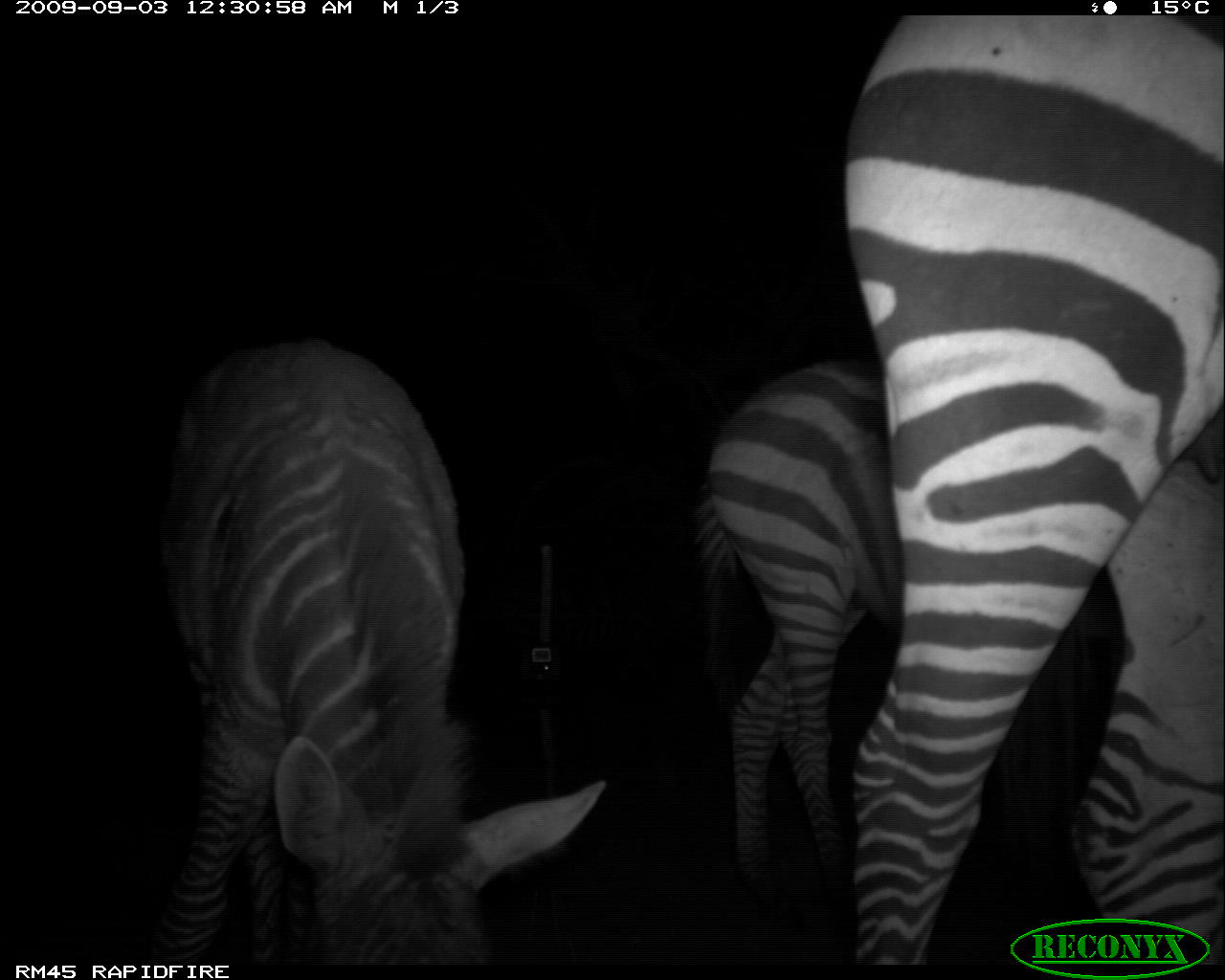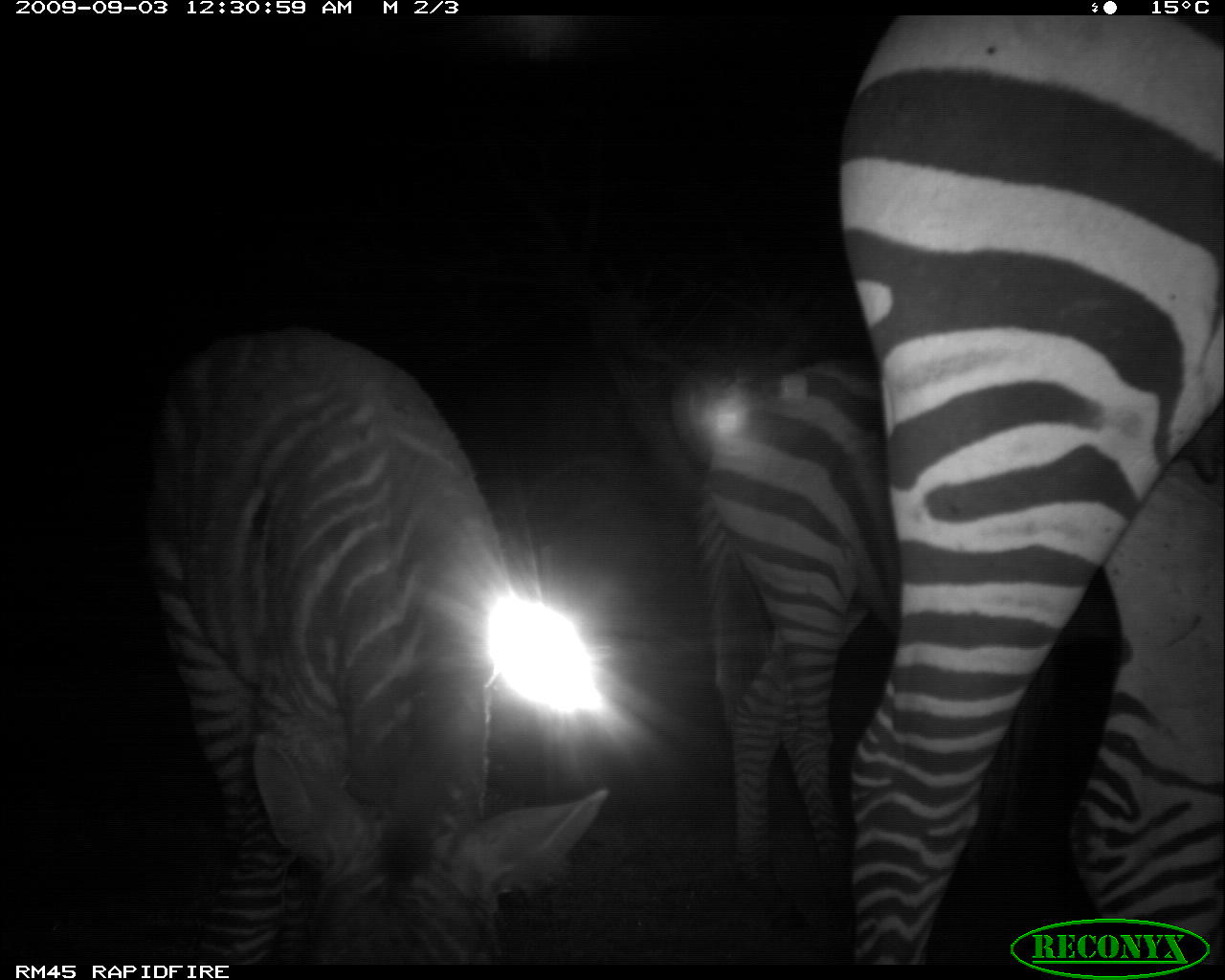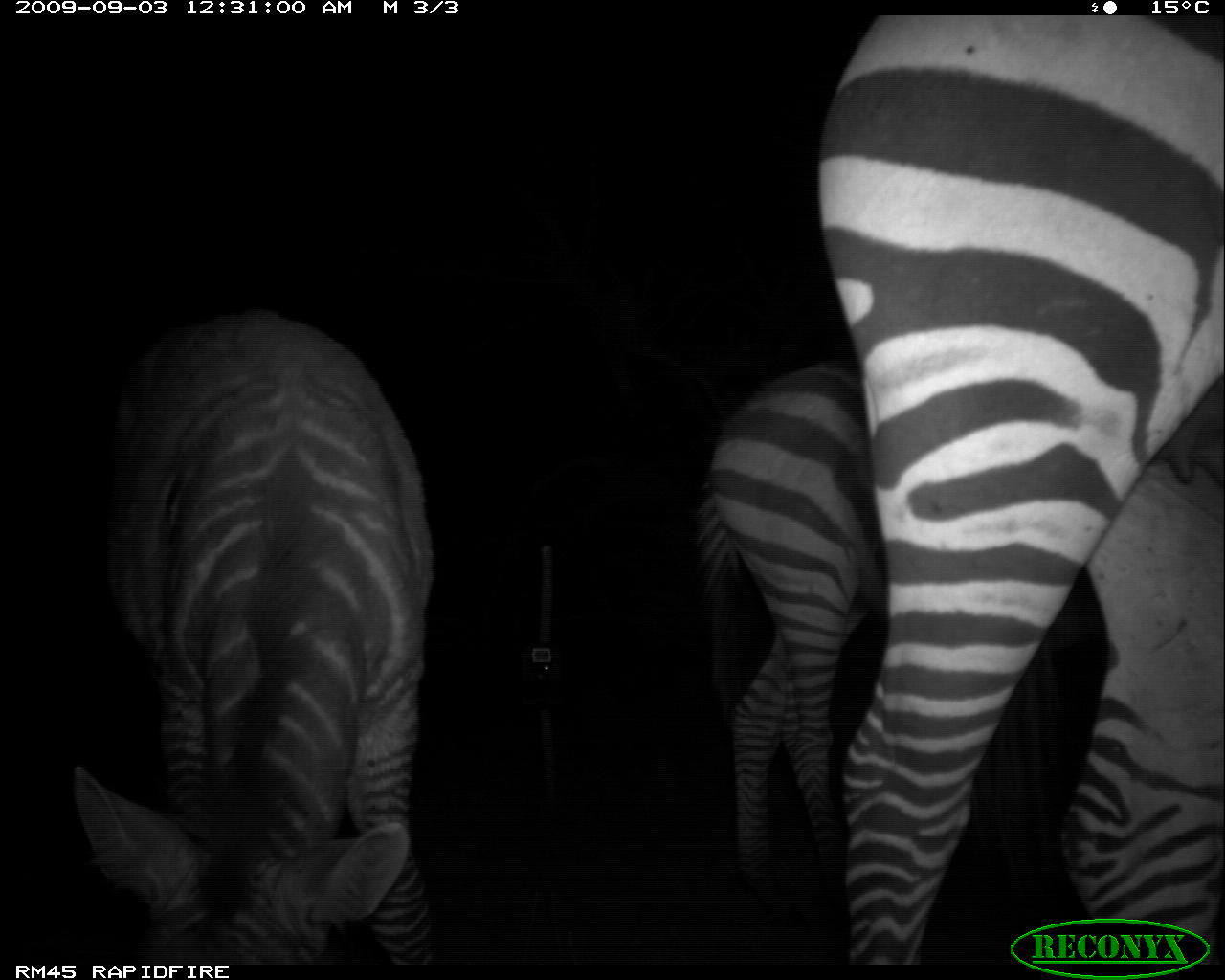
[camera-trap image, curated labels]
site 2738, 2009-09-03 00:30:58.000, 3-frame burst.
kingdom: Animalia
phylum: Chordata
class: Mammalia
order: Perissodactyla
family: Equidae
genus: Equus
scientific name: Equus quagga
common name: plains zebra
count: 3